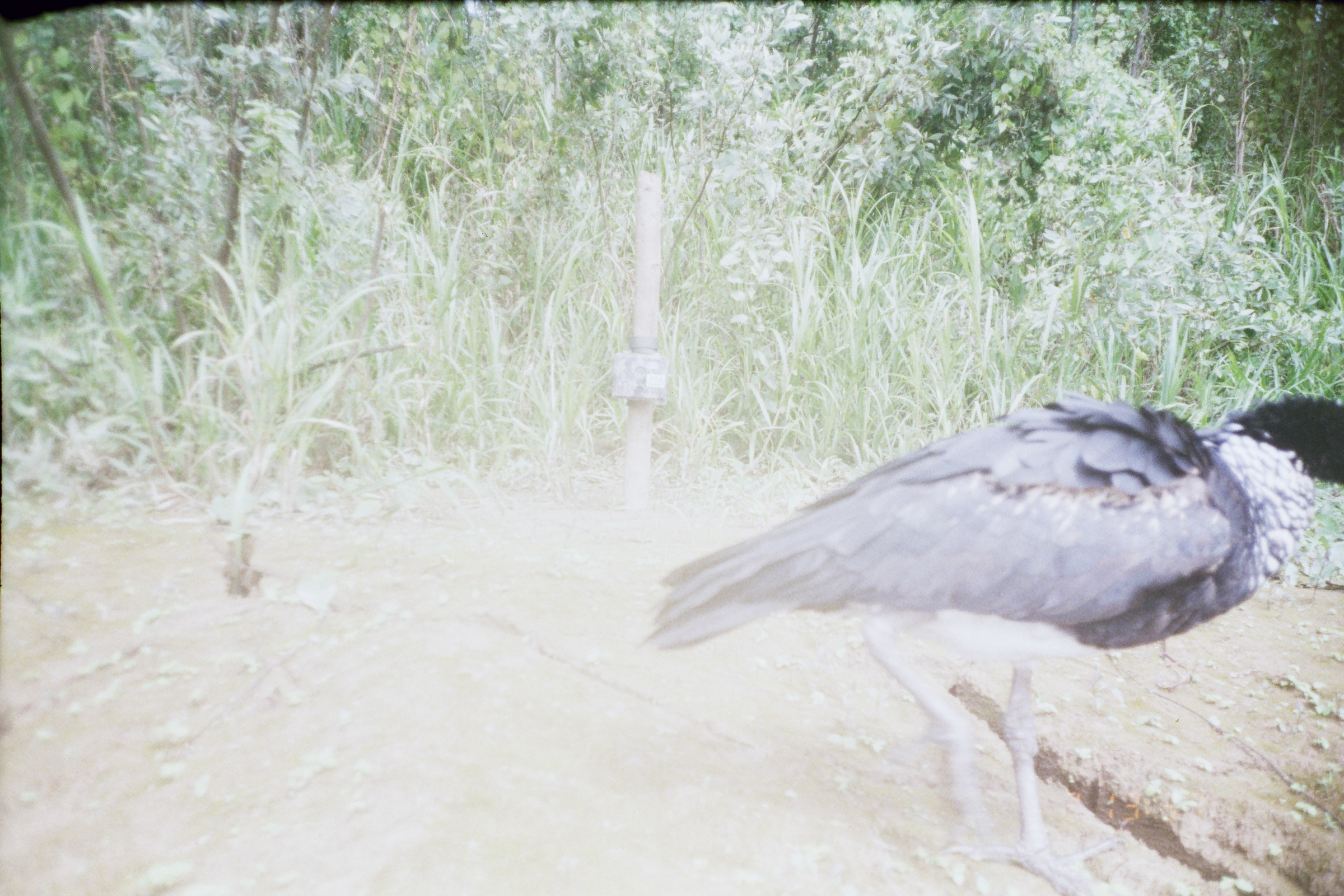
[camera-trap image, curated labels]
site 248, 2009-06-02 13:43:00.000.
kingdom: Animalia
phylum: Chordata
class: Aves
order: Anseriformes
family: Anhimidae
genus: Anhima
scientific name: Anhima cornuta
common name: horned screamer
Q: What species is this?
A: Anhima cornuta (horned screamer).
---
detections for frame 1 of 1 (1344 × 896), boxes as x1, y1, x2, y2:
anhima cornuta: 640, 391, 1344, 895